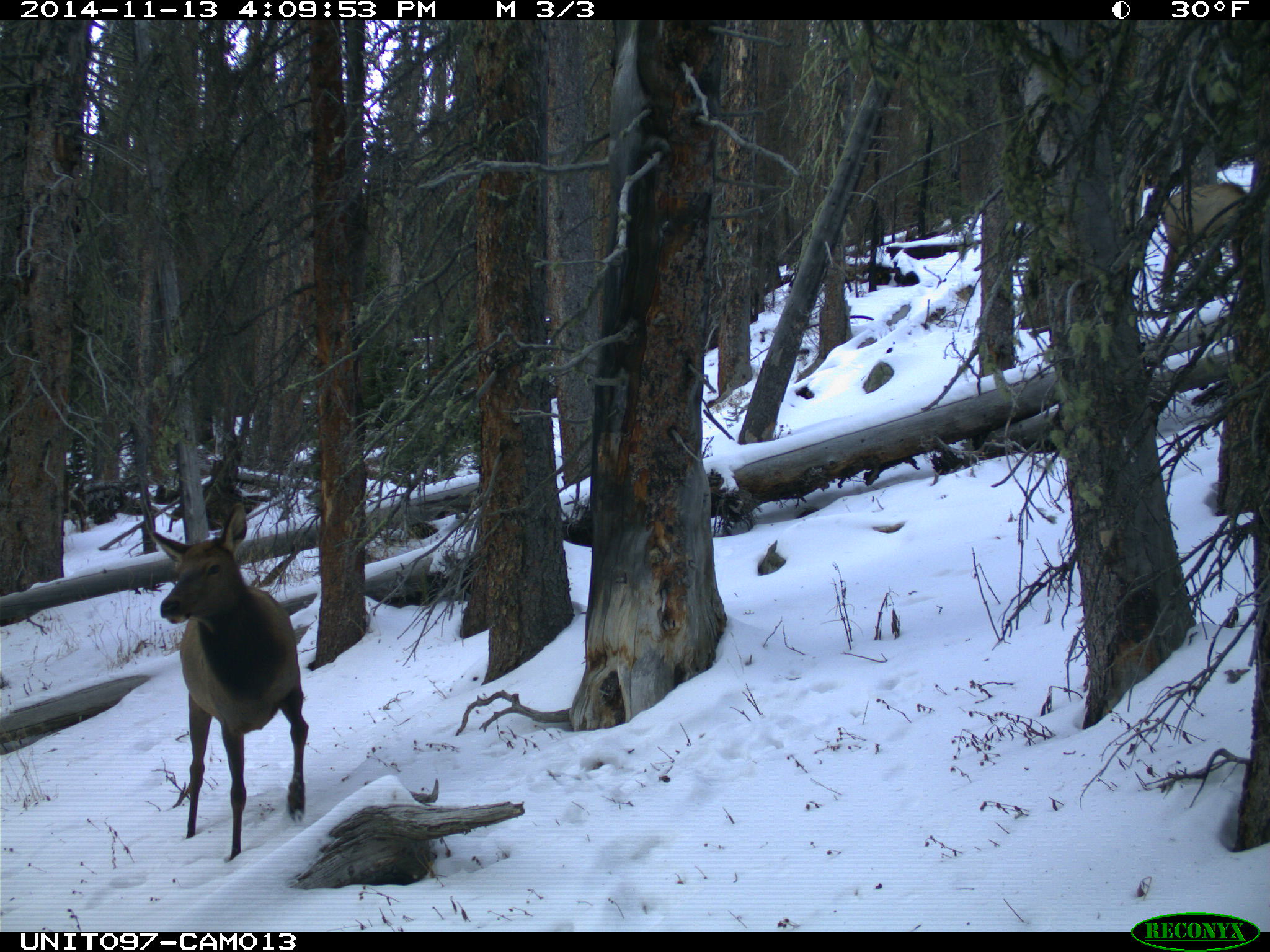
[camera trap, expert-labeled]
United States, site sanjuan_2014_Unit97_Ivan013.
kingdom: Animalia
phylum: Chordata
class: Mammalia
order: Artiodactyla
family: Cervidae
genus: Cervus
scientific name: Cervus elaphus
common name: red deer